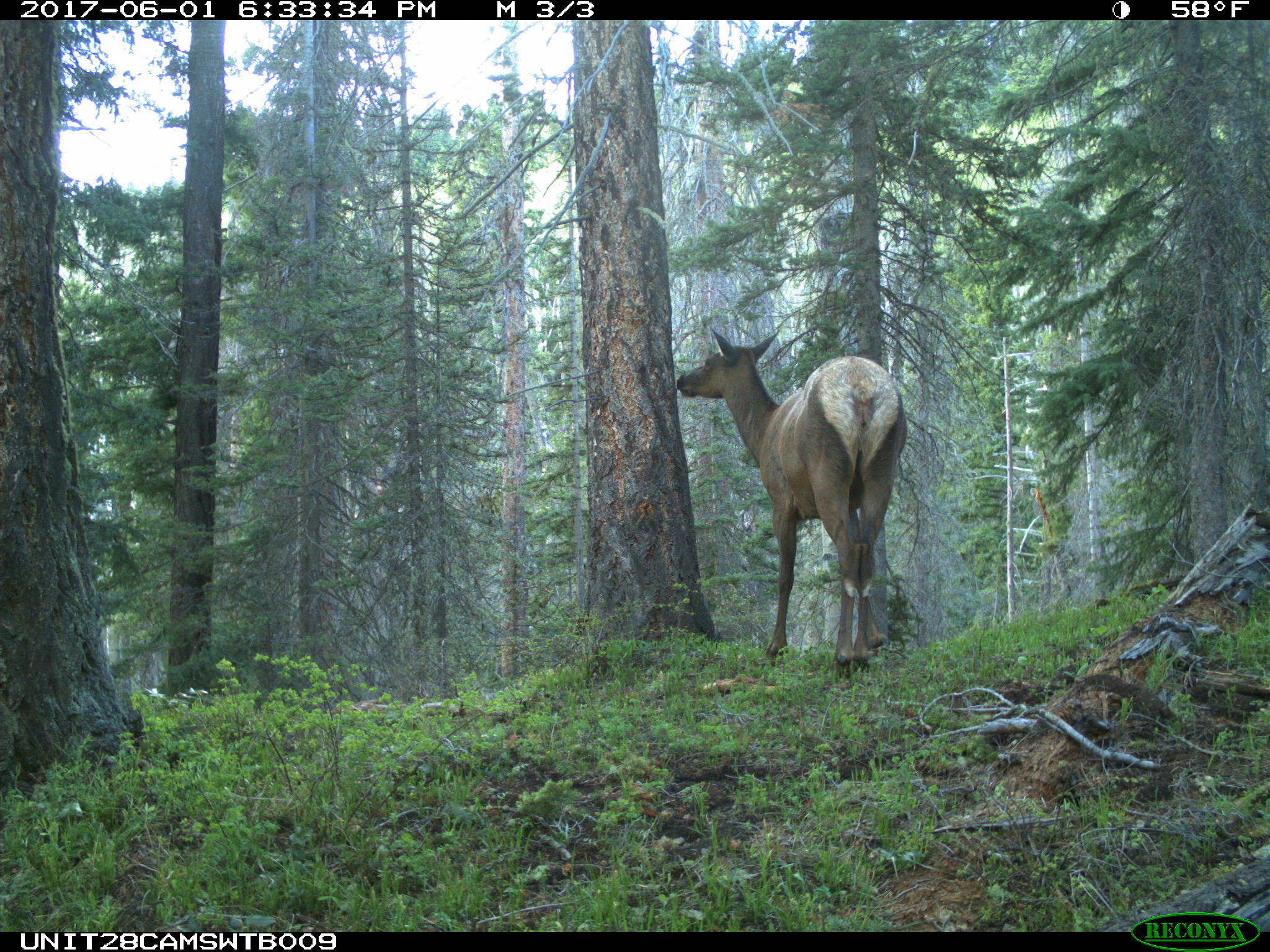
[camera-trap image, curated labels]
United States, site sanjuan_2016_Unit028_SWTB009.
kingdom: Animalia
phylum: Chordata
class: Mammalia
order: Artiodactyla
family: Cervidae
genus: Cervus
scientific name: Cervus elaphus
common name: red deer